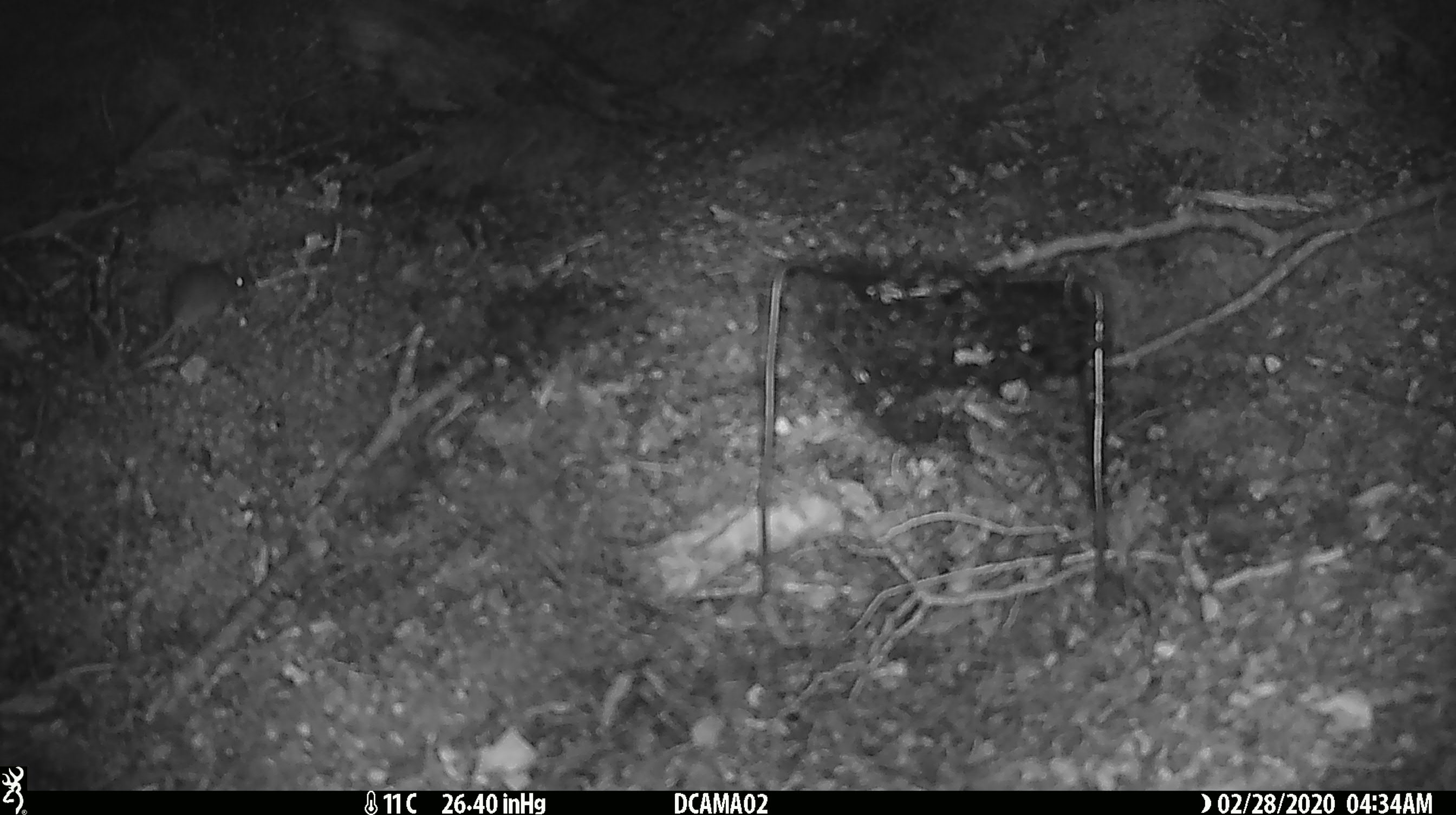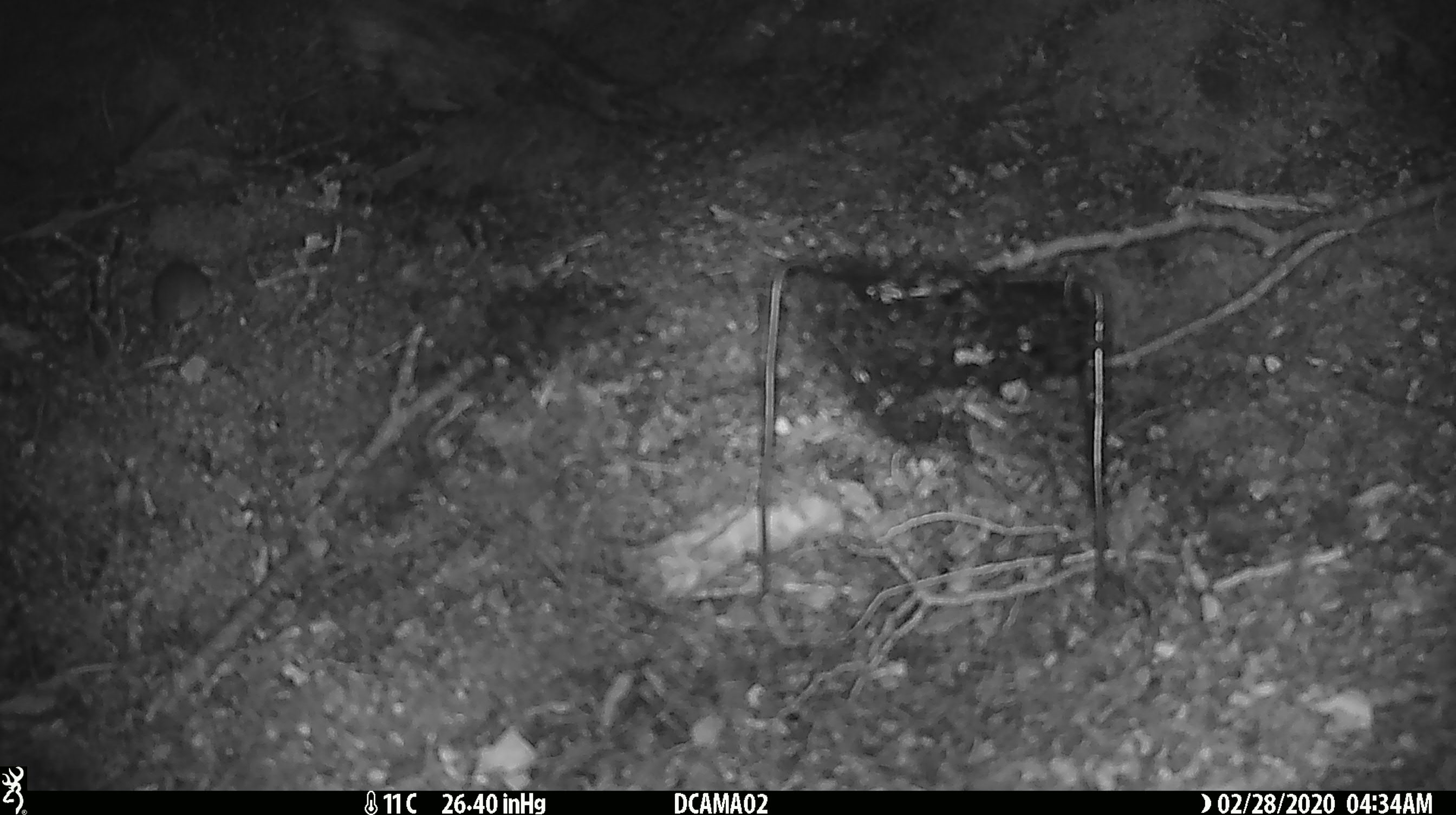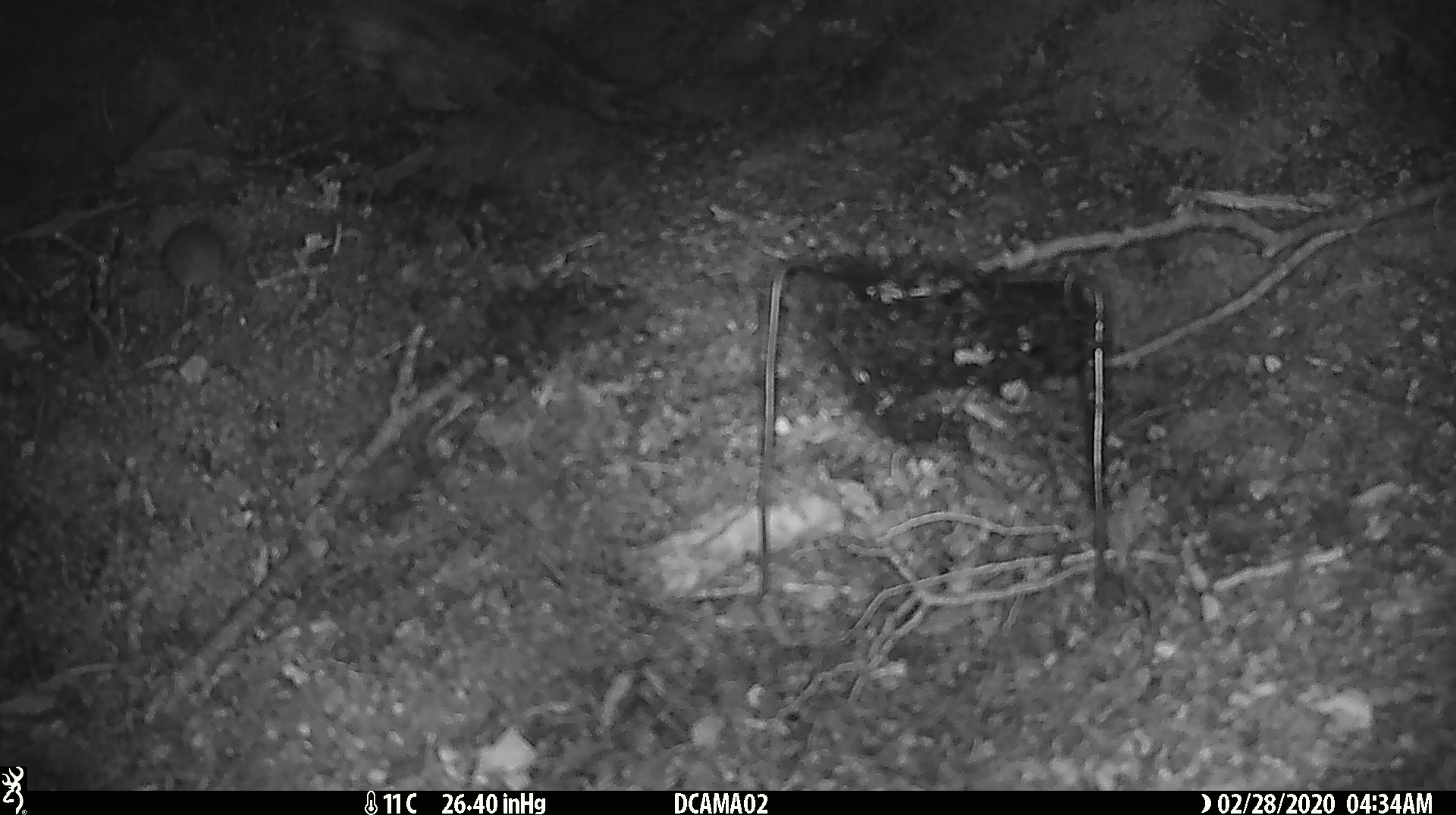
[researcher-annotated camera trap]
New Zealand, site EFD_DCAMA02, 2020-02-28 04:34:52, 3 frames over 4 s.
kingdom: Animalia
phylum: Chordata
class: Mammalia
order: Rodentia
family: Muridae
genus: Mus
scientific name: Mus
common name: mouse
Mouse (Mus).